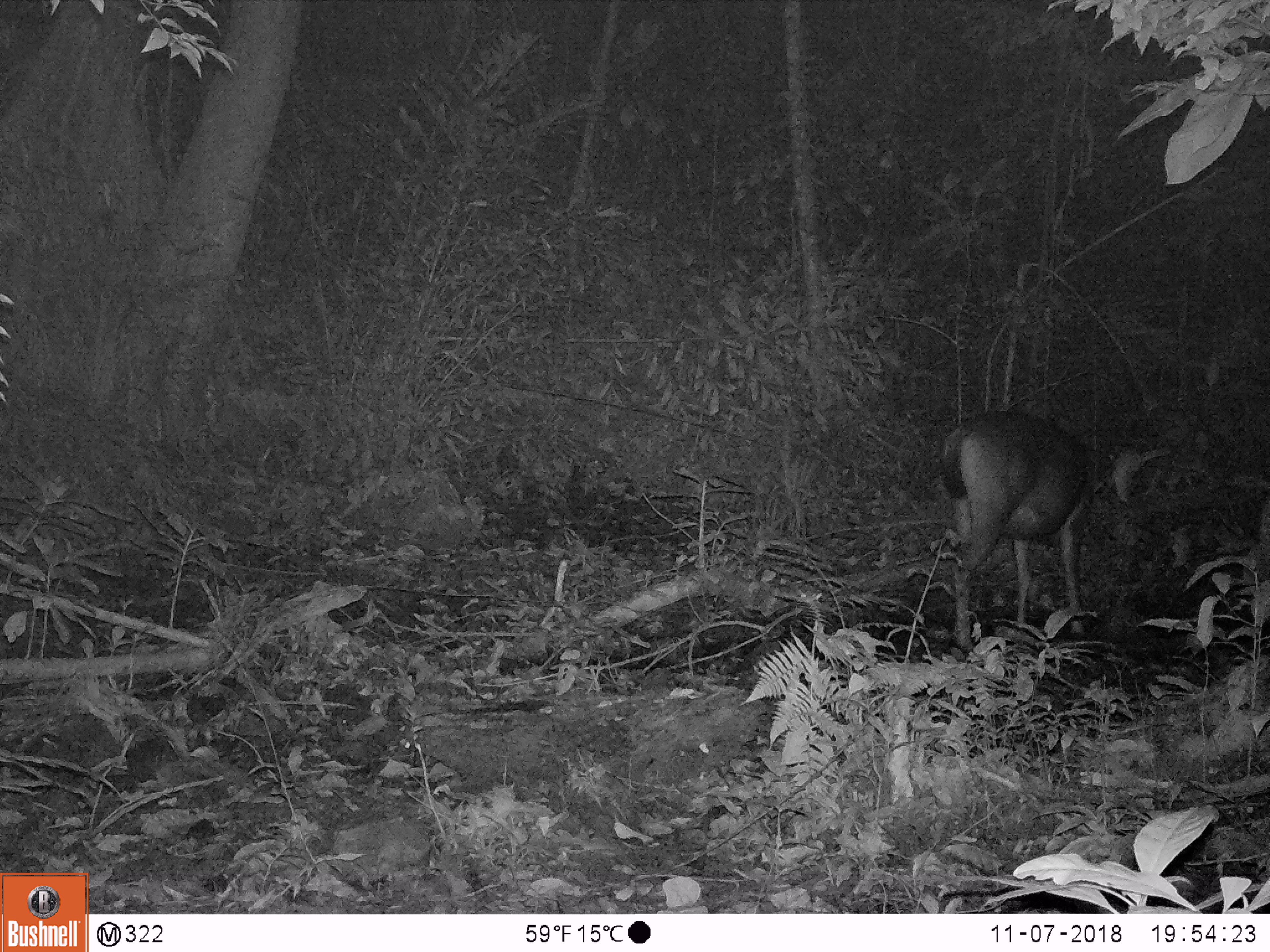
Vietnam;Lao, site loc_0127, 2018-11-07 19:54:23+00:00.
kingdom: Animalia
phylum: Chordata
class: Mammalia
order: Artiodactyla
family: Cervidae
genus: Rusa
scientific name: Rusa unicolor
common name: sambar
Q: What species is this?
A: Sambar (Rusa unicolor).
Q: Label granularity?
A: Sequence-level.